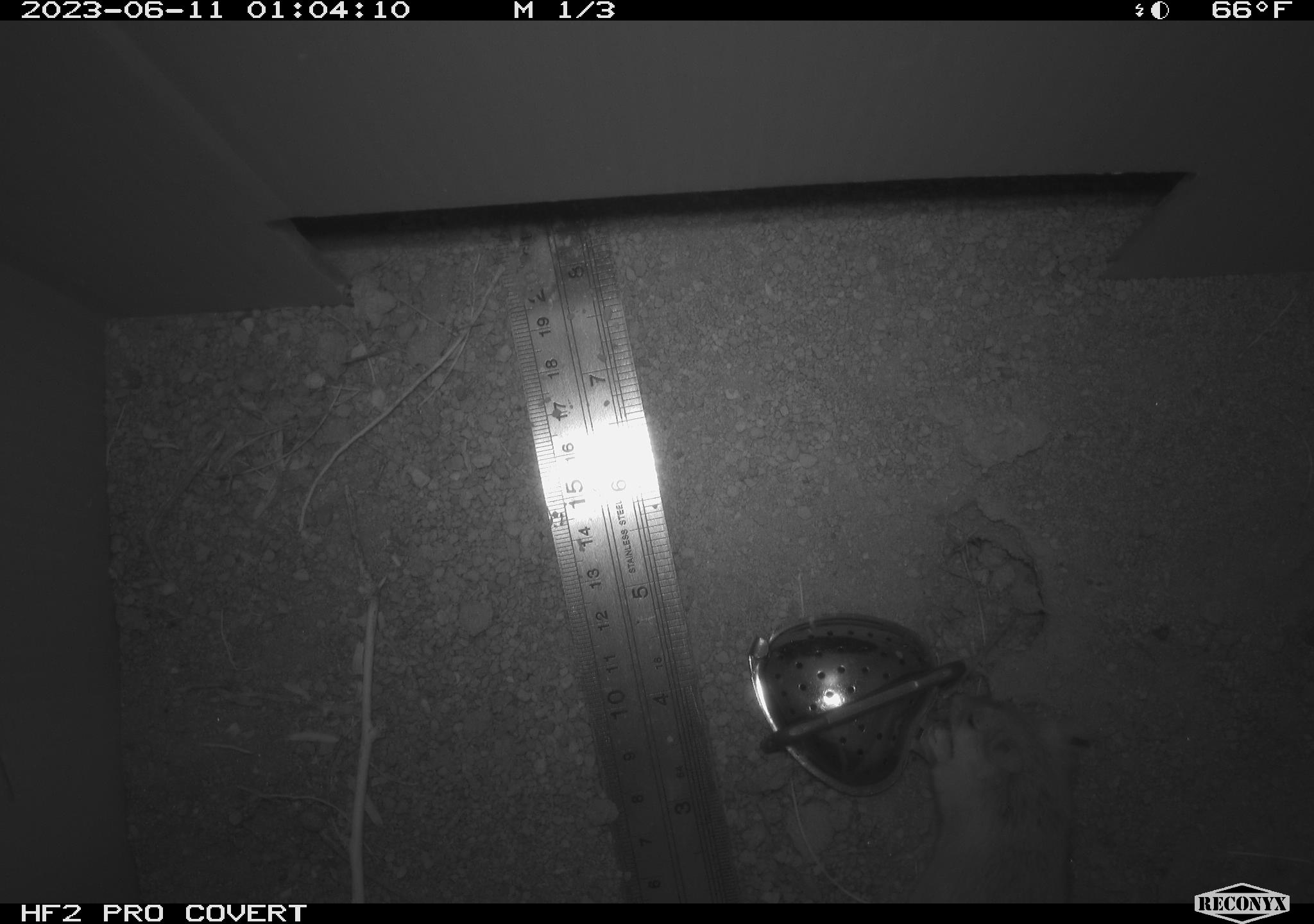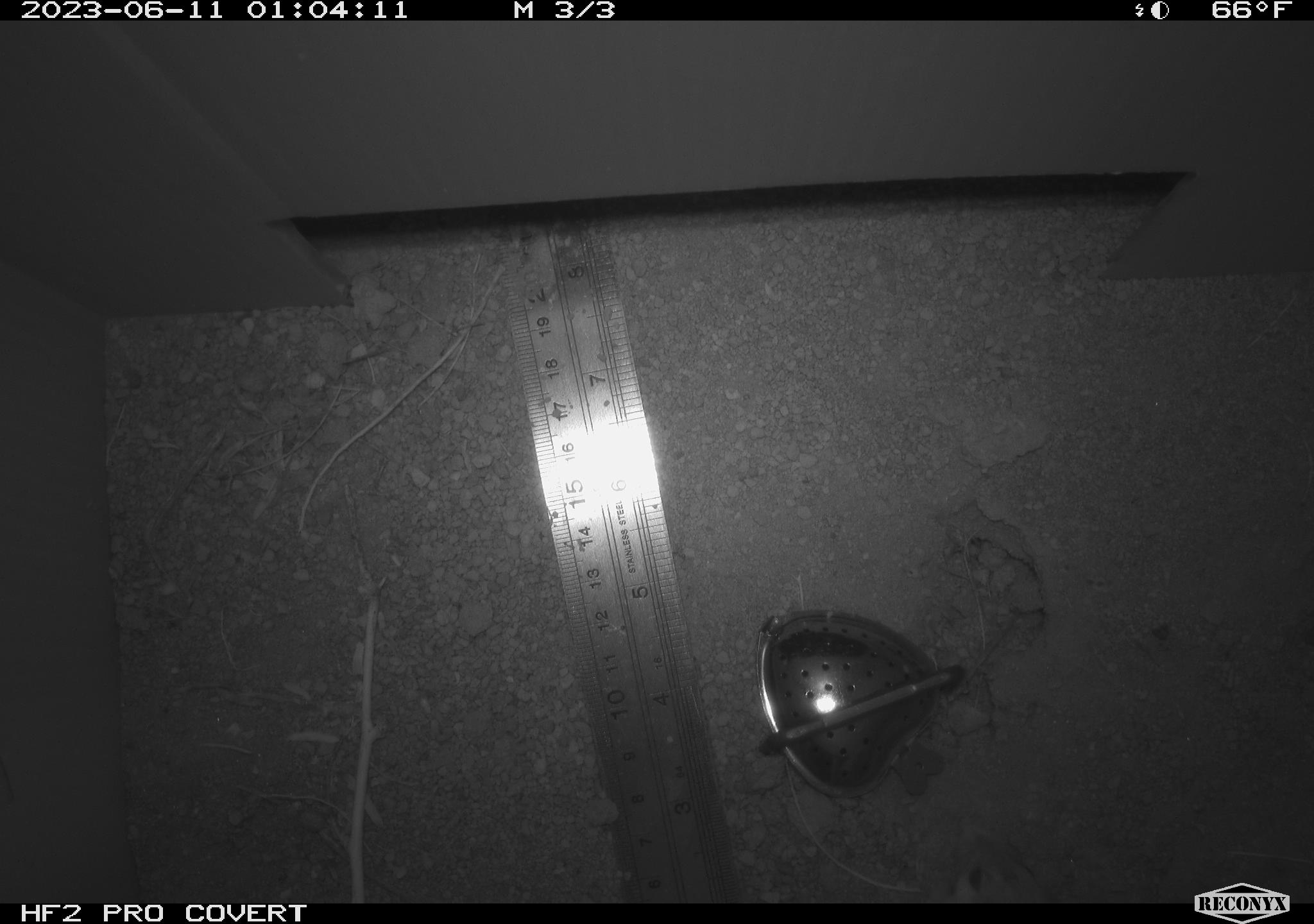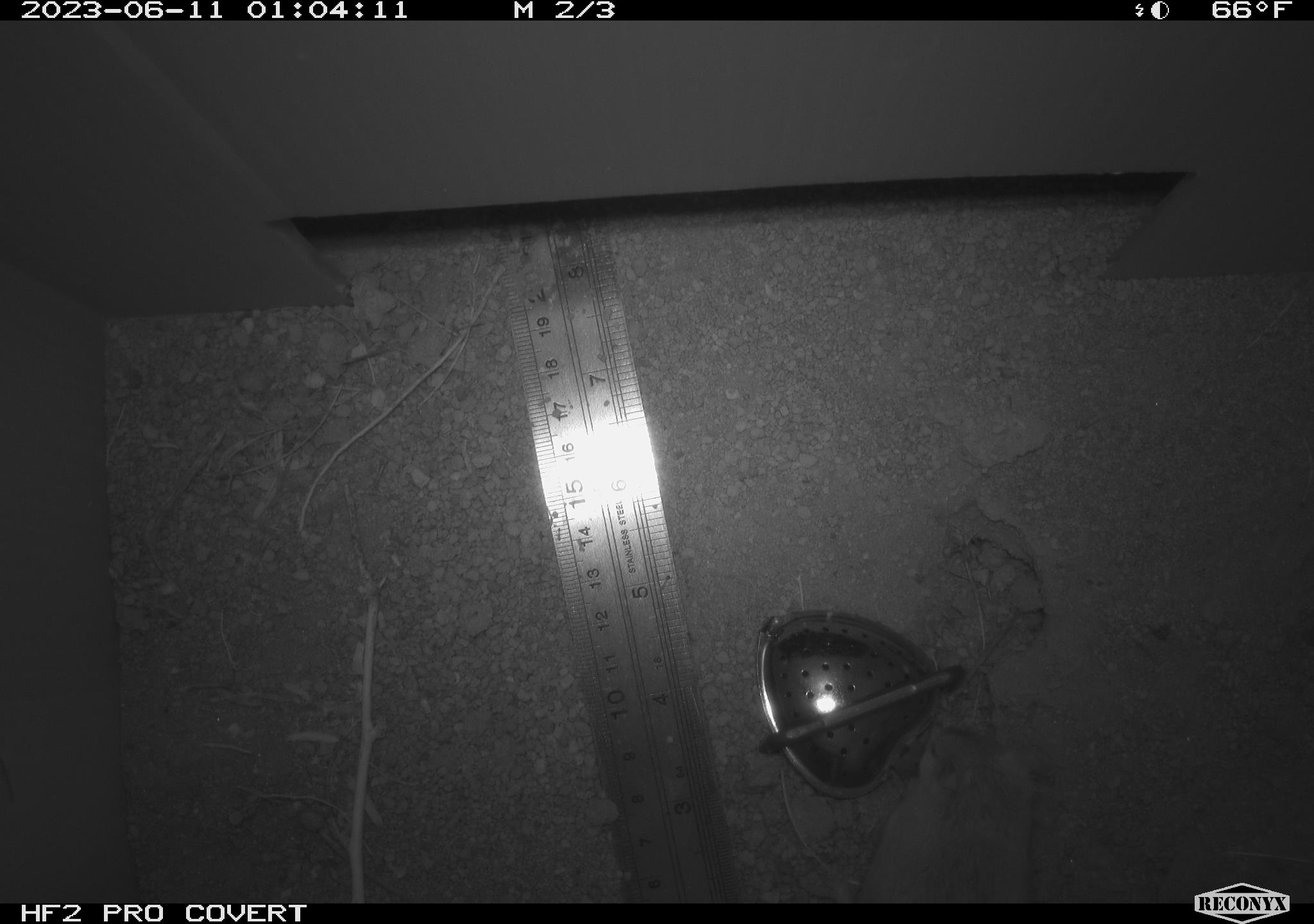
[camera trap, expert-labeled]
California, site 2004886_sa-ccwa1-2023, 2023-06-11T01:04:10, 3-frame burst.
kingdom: Animalia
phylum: Chordata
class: Mammalia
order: Rodentia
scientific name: Rodentia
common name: rodent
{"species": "rodent (Rodentia)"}